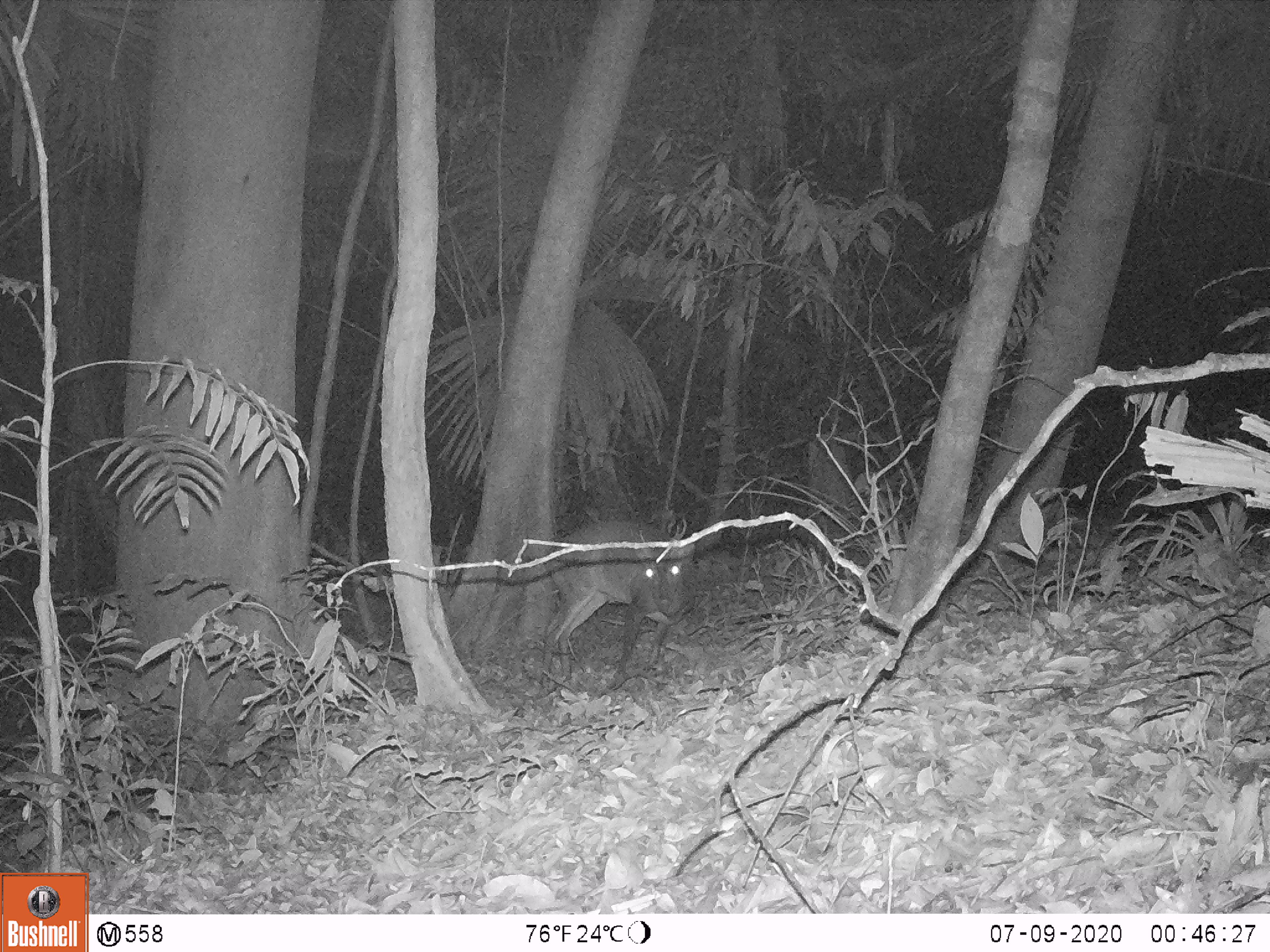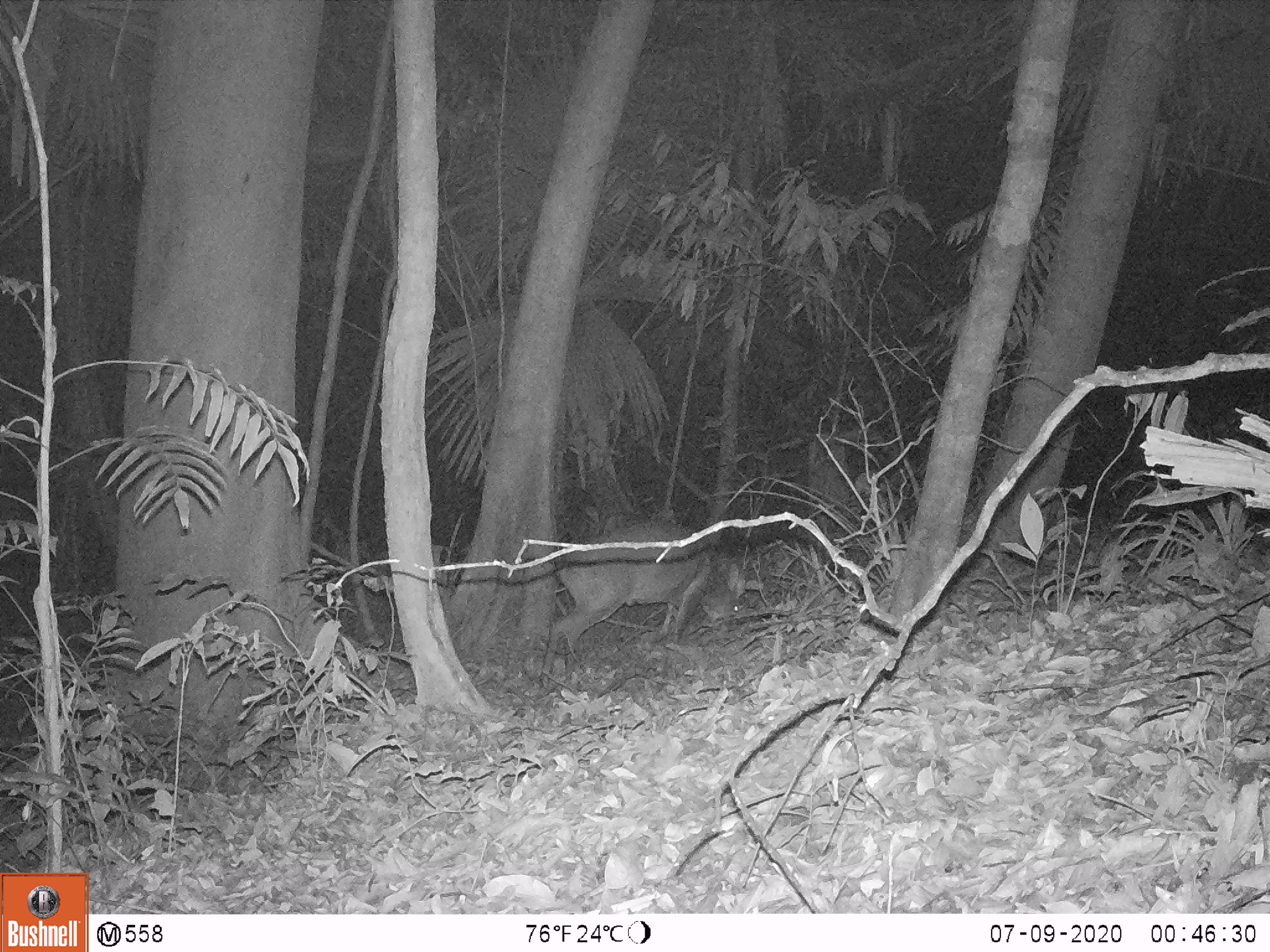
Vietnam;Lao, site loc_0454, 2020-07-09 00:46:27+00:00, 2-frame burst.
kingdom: Animalia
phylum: Chordata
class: Mammalia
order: Artiodactyla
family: Cervidae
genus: Muntiacus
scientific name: Muntiacus vuquangensis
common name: large-antlered muntjac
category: large antlered muntjac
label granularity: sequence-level